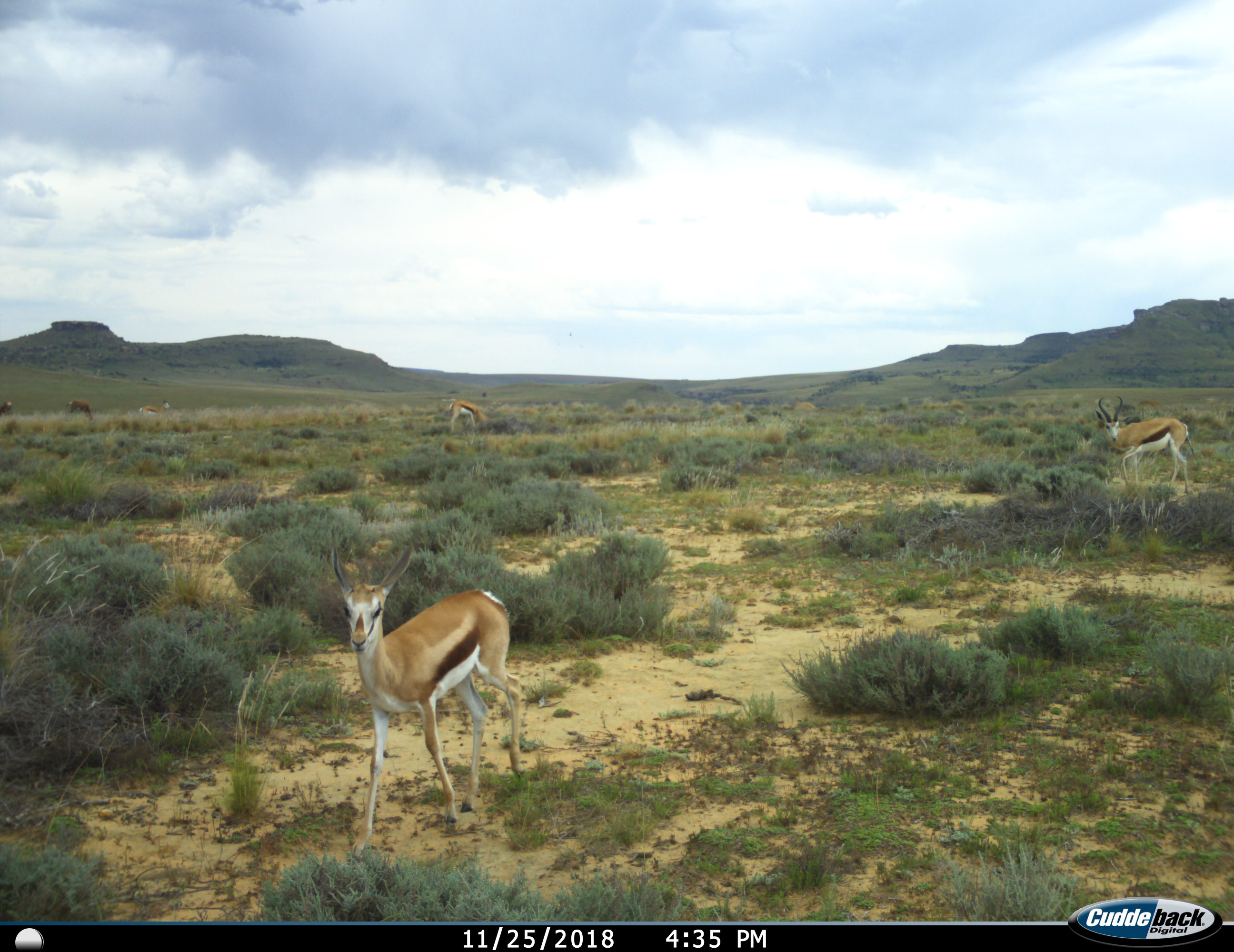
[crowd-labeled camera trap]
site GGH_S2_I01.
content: unidentified animal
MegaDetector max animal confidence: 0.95